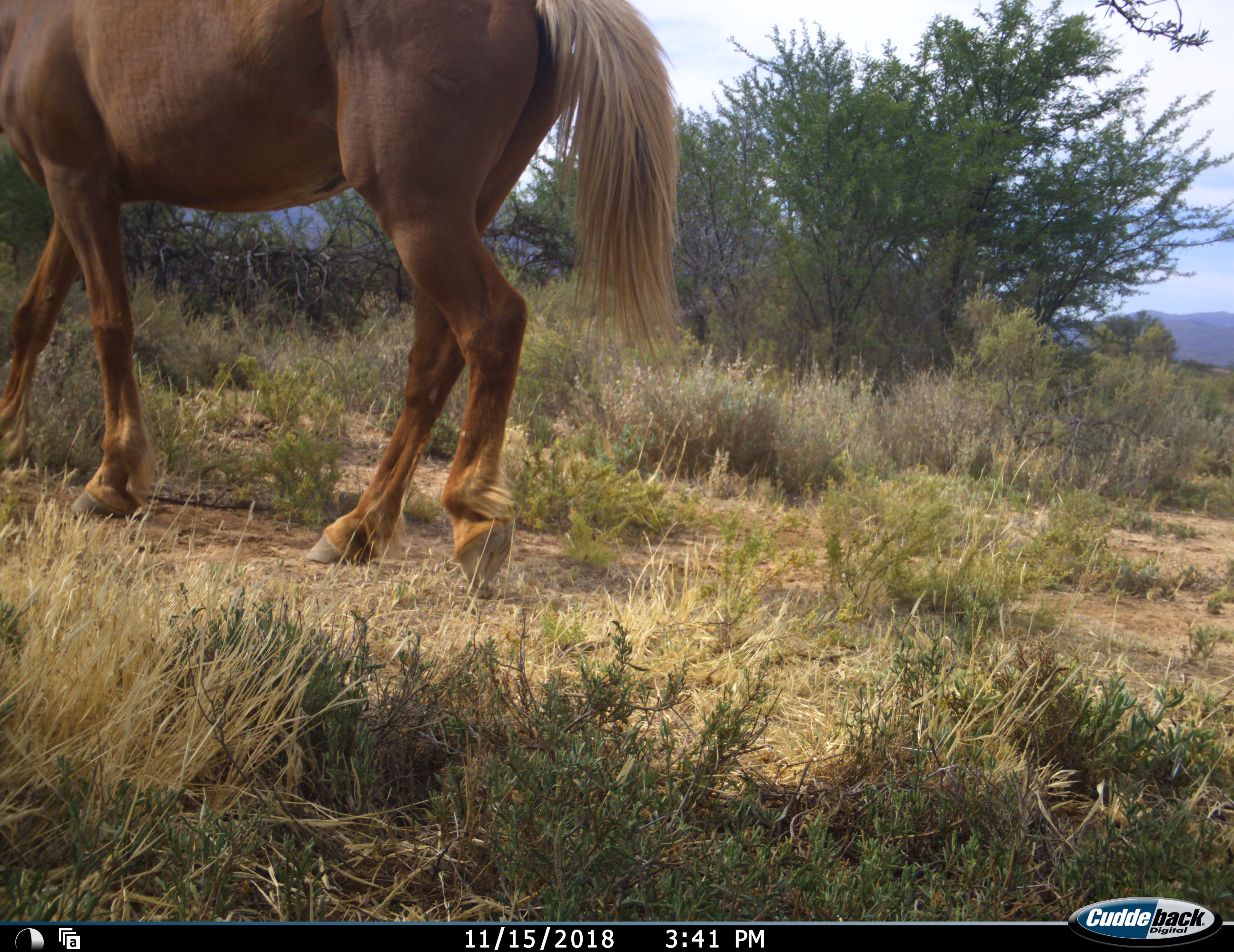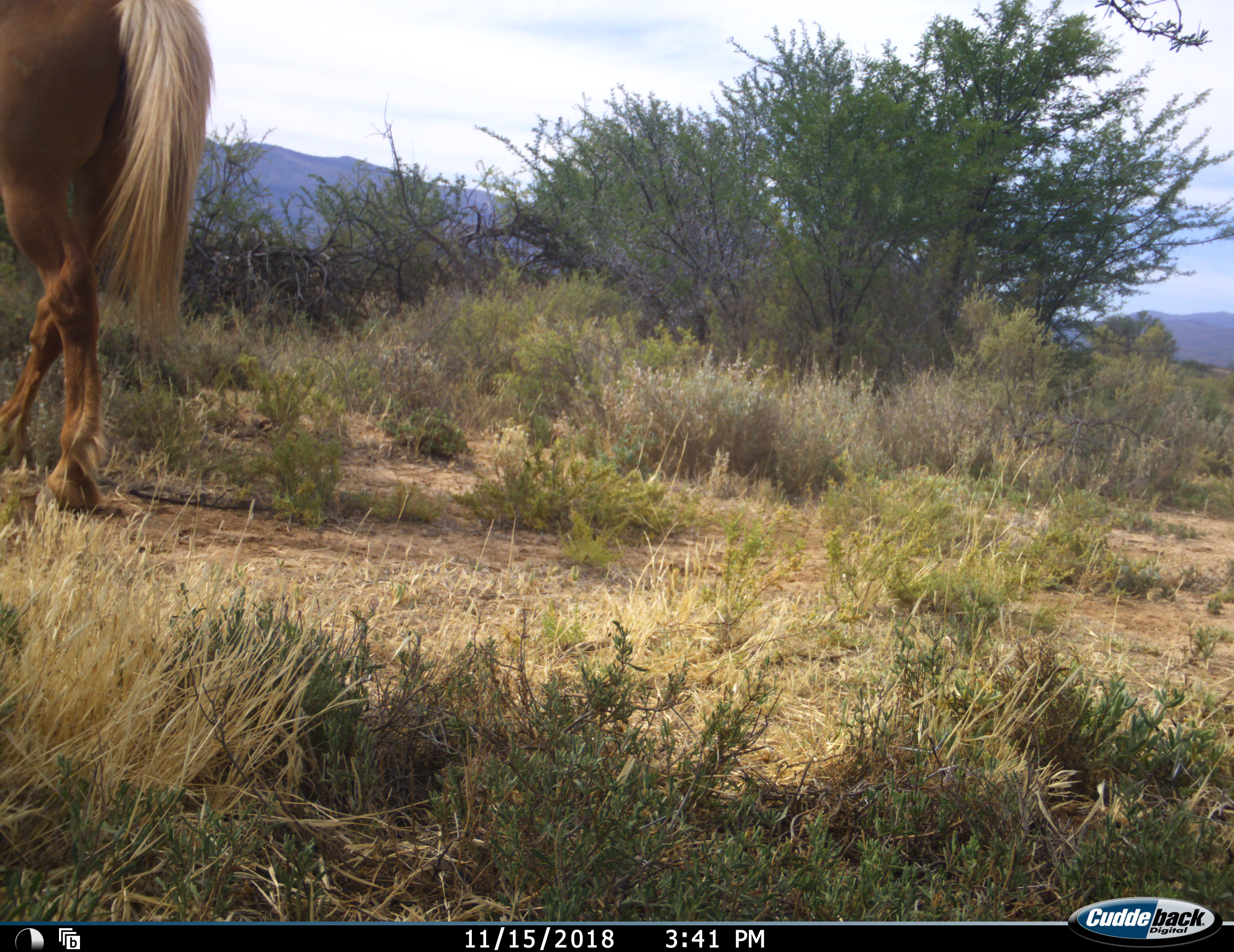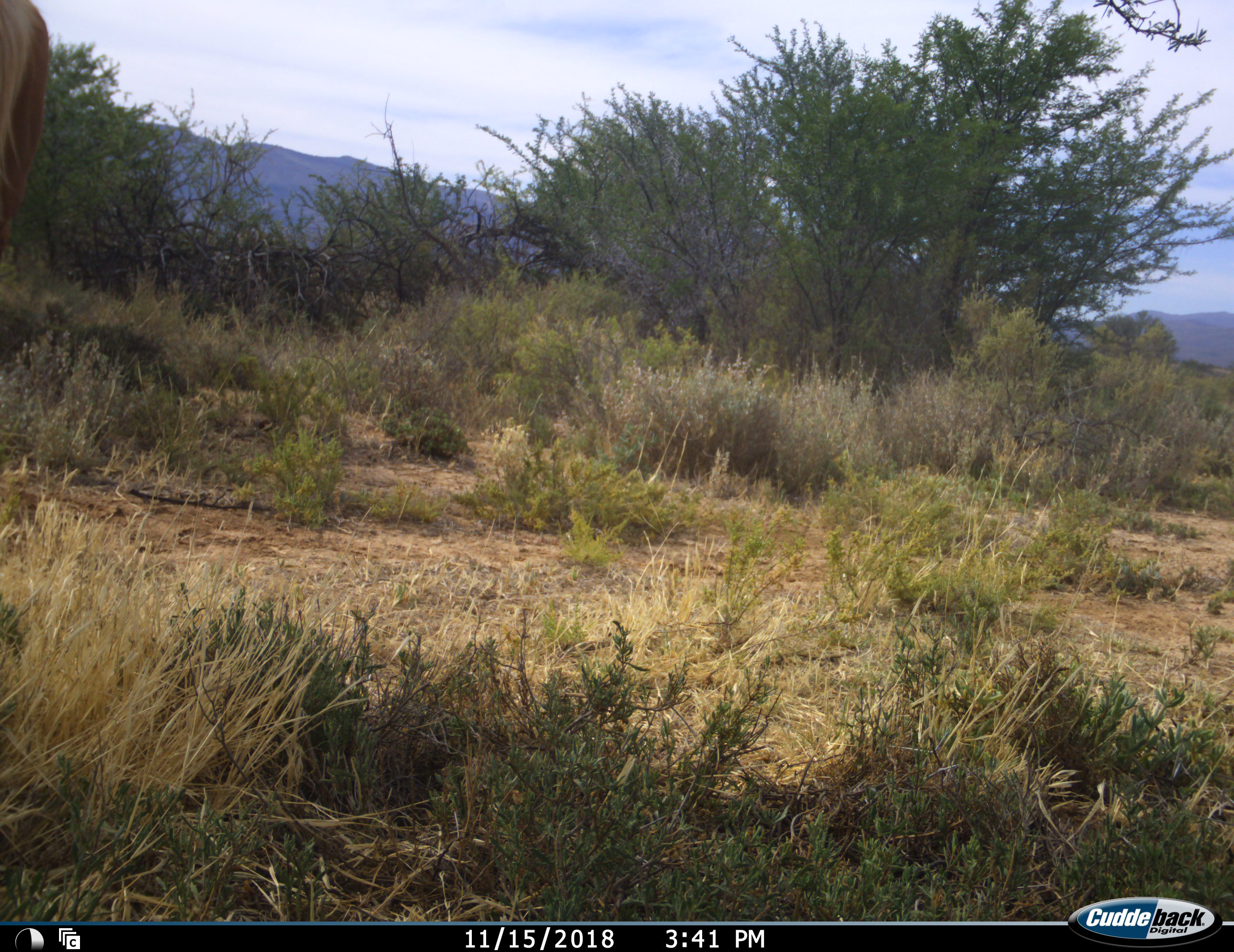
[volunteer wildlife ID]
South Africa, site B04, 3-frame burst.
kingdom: Animalia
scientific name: Animalia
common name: animal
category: domesticanimal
Domesticanimal (animal) (Animalia), count 1. Behavior (volunteer vote fractions): standing 10%, resting 0%, moving 90%, interacting 0%. Young present (vote fraction): 0%. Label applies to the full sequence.